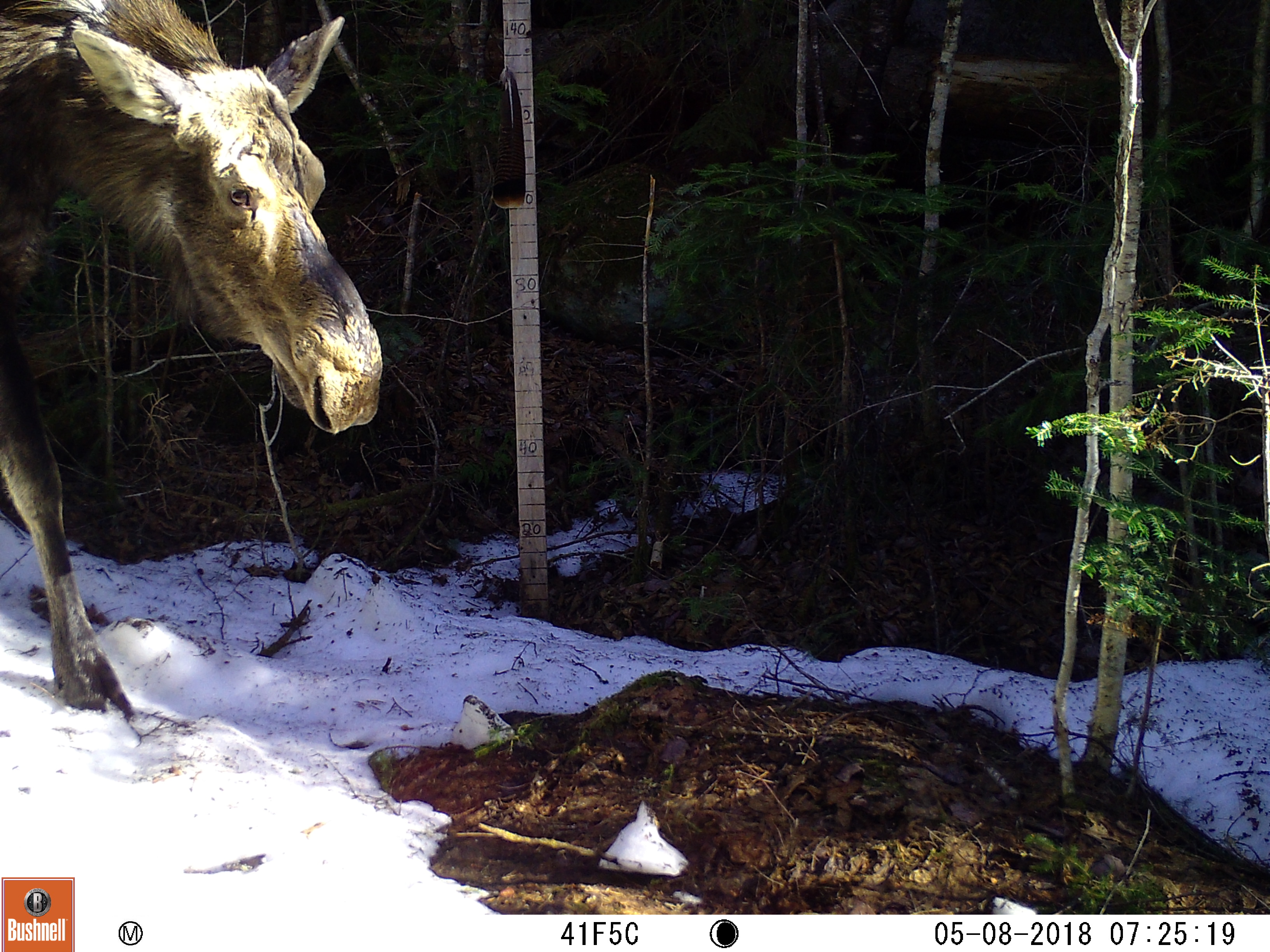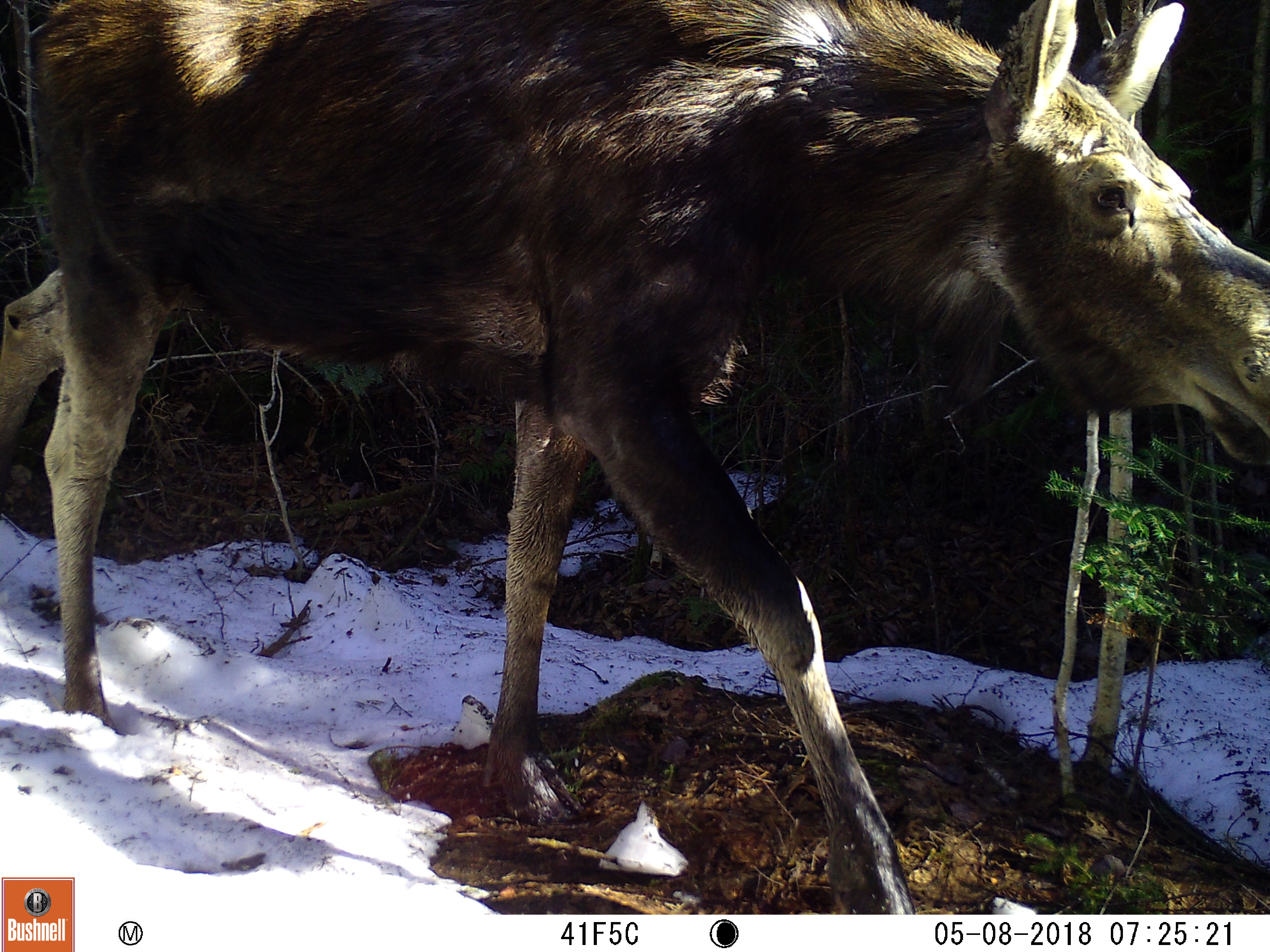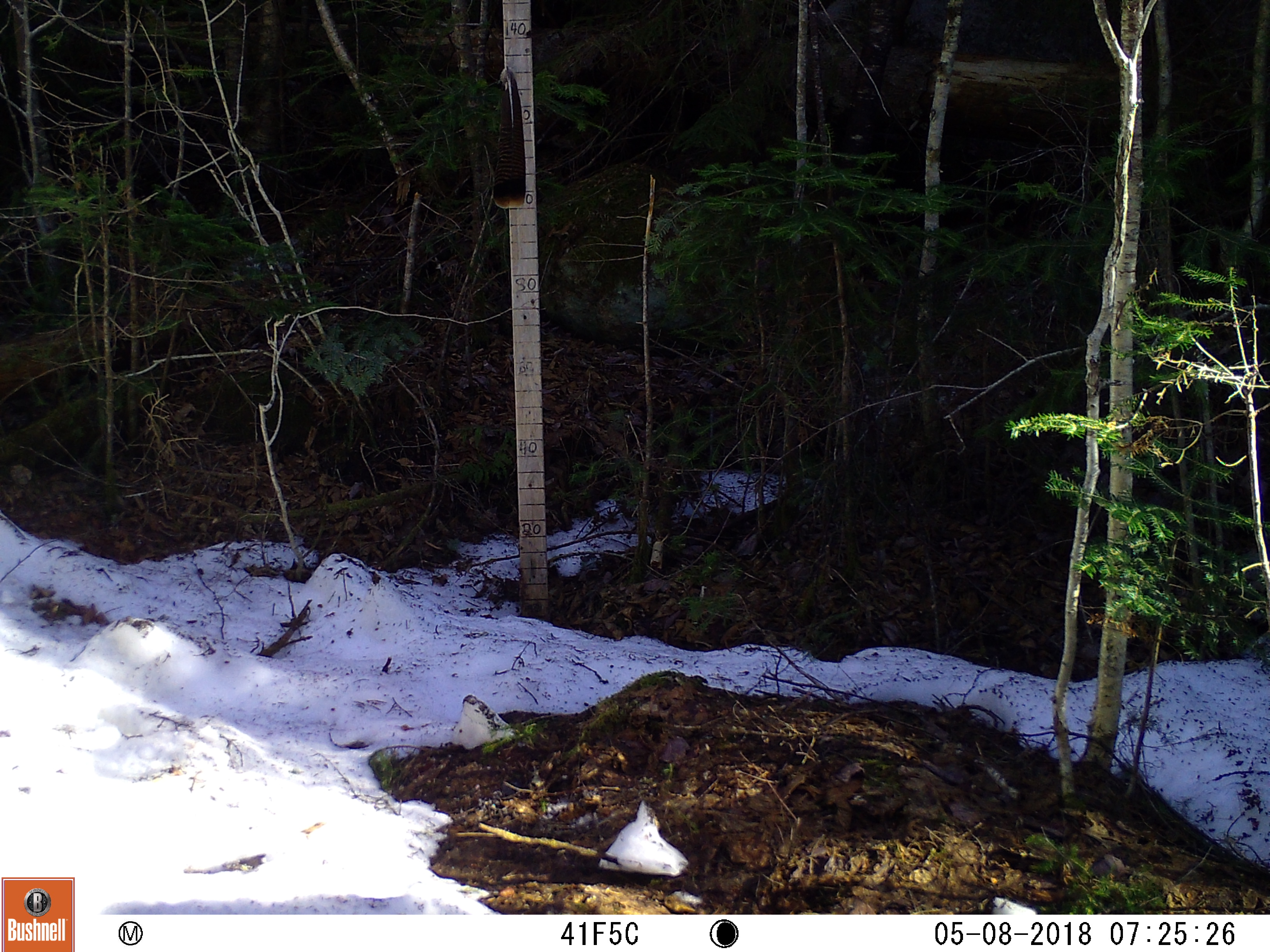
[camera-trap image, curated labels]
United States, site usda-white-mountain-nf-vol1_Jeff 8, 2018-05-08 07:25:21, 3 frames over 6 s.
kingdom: Animalia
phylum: Chordata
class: Mammalia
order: Artiodactyla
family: Cervidae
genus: Alces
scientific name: Alces alces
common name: moose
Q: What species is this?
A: Moose (Alces alces).